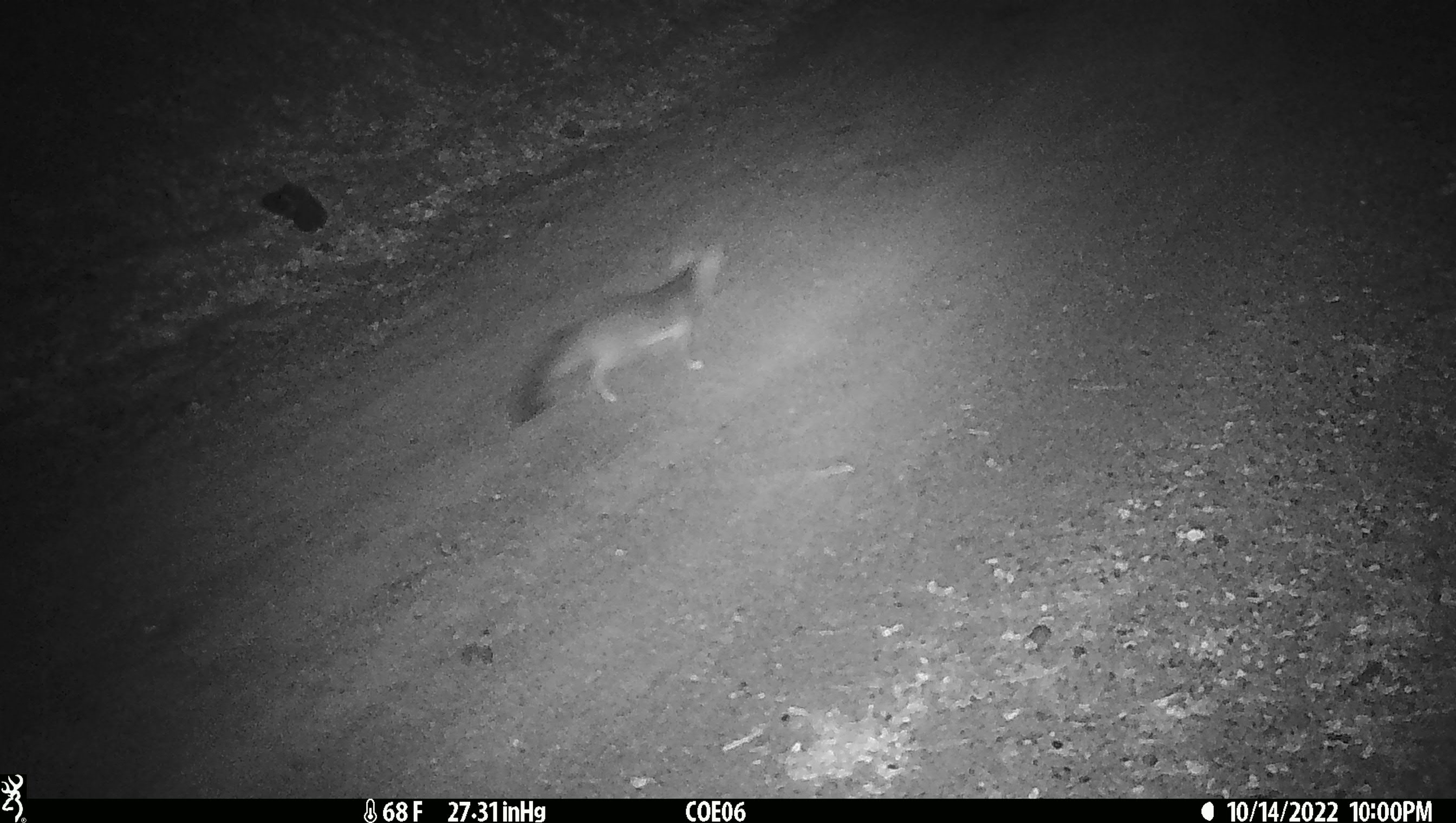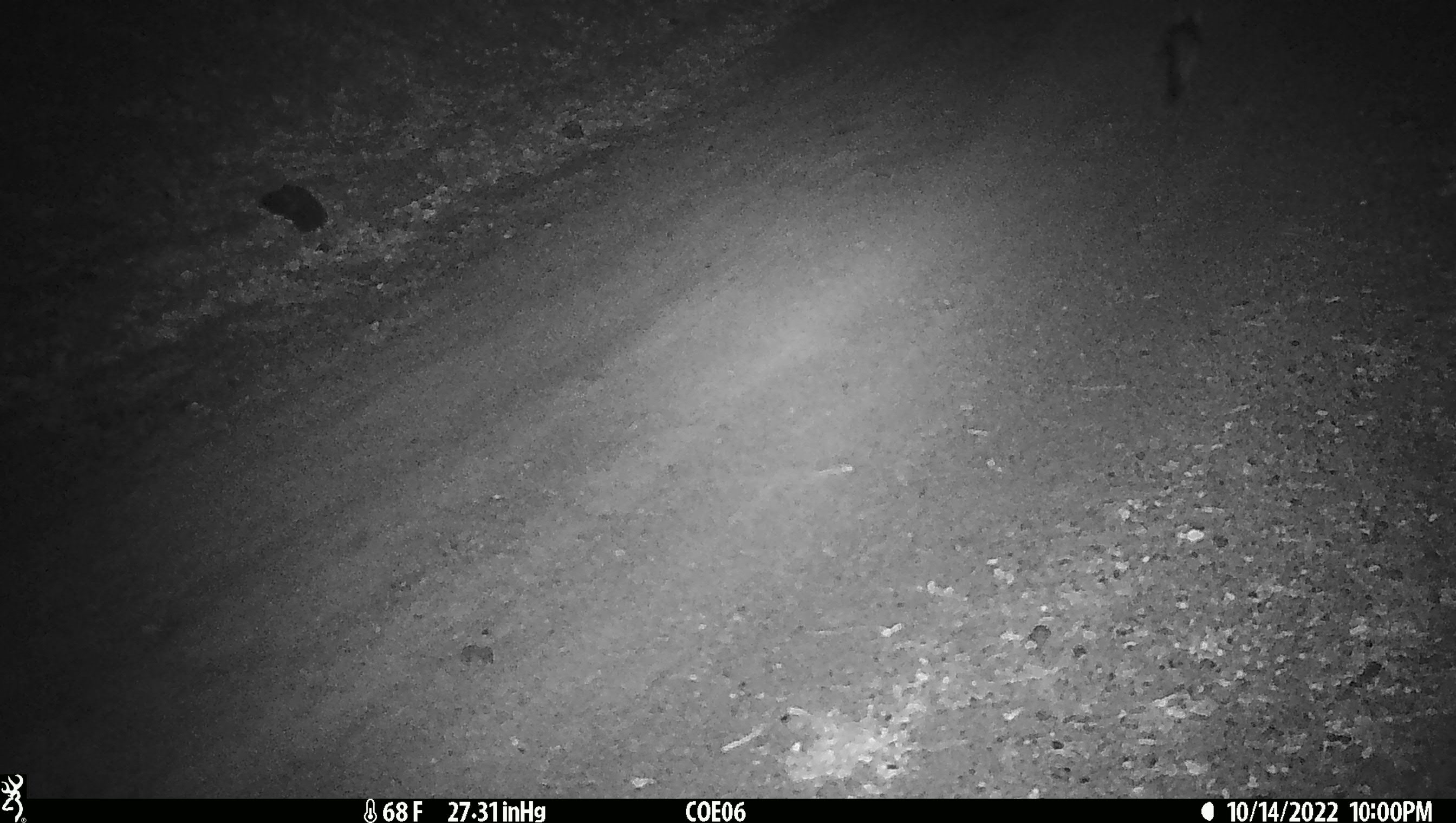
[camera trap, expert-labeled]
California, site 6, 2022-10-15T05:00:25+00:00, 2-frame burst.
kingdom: Animalia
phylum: Chordata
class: Mammalia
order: Carnivora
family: Canidae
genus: Urocyon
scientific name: Urocyon cinereoargenteus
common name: gray fox